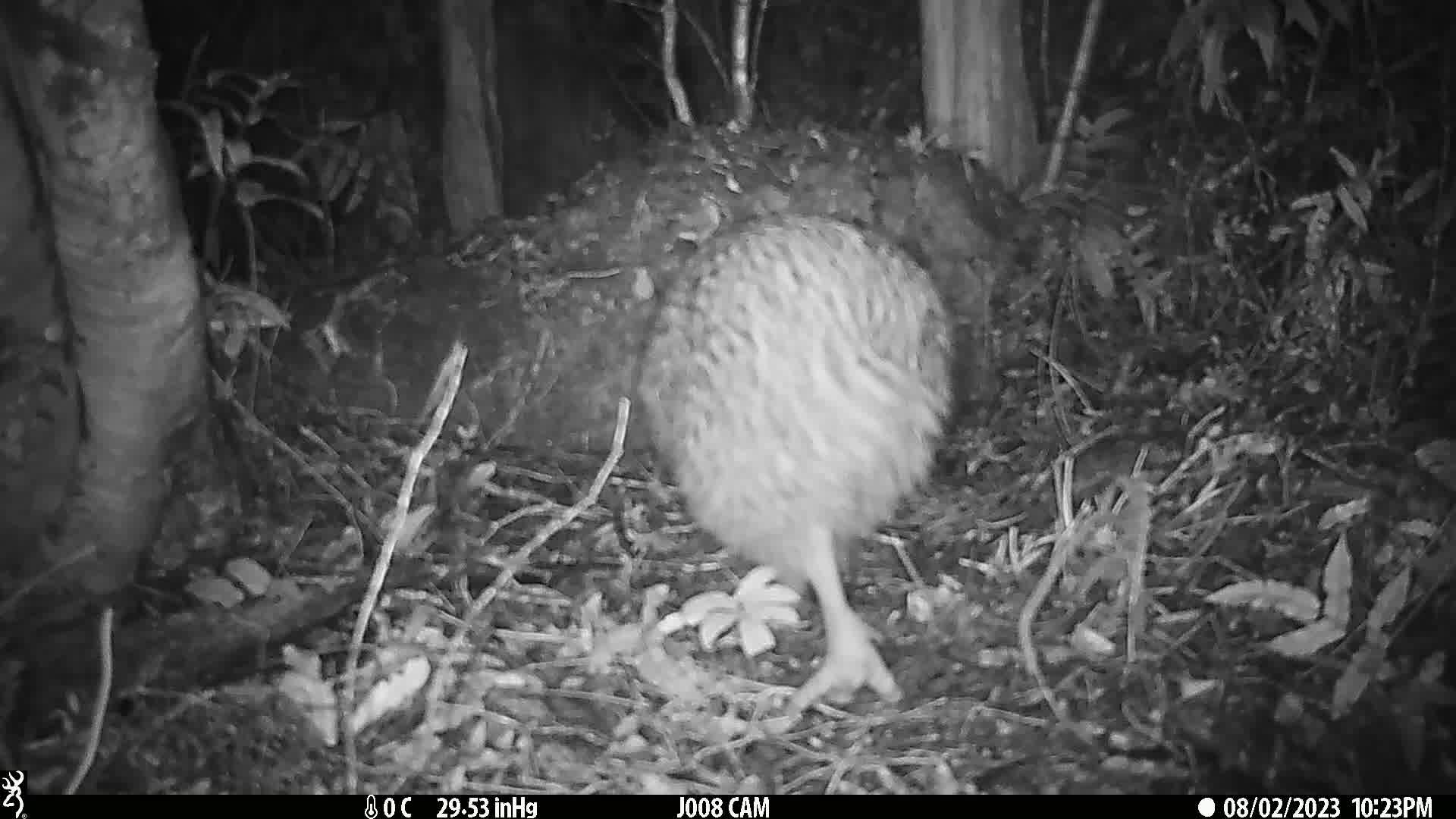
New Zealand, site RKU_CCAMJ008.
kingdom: Animalia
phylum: Chordata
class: Aves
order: Apterygiformes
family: Apterygidae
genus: Apteryx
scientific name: Apteryx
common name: kiwi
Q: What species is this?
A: Kiwi (Apteryx).